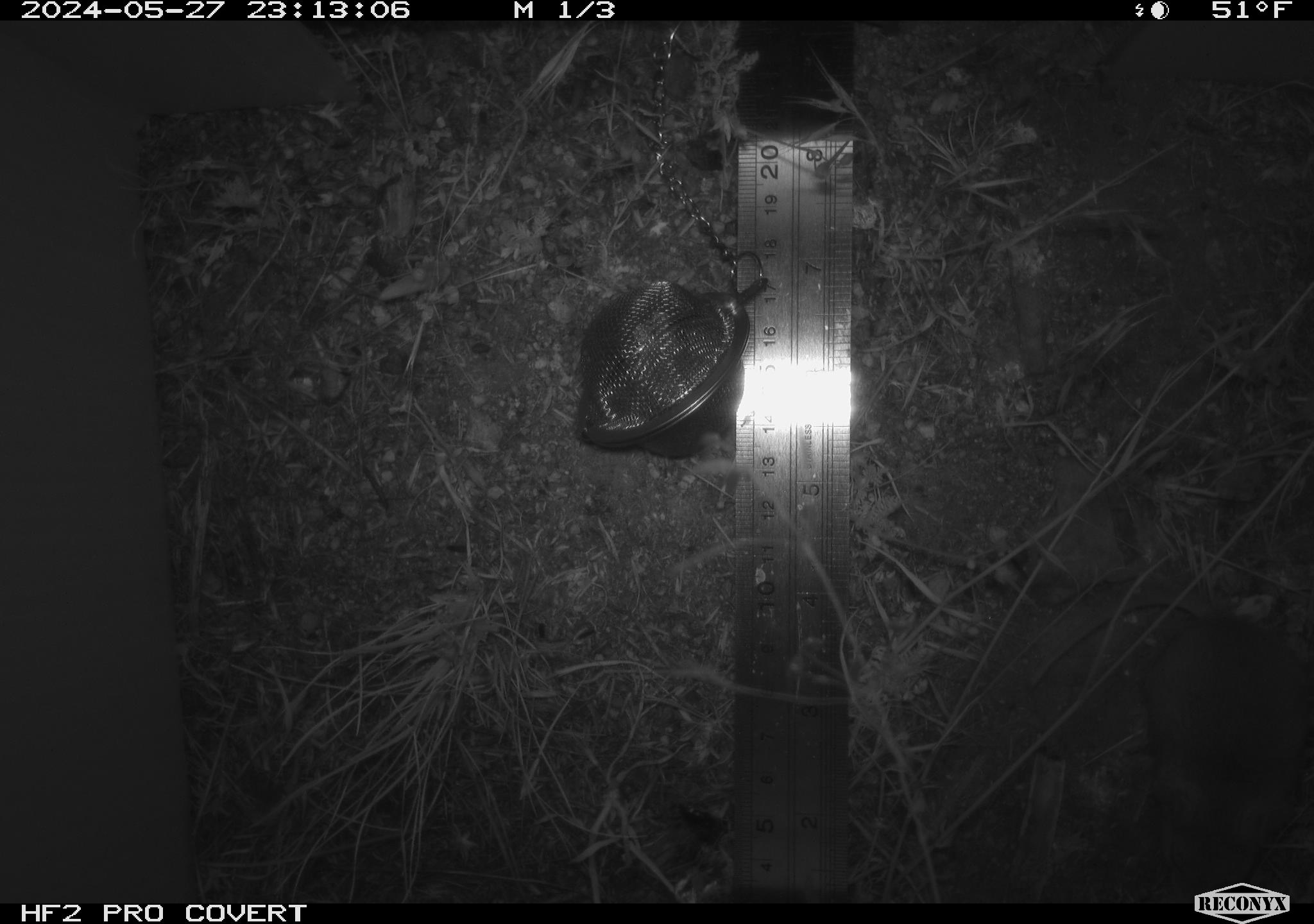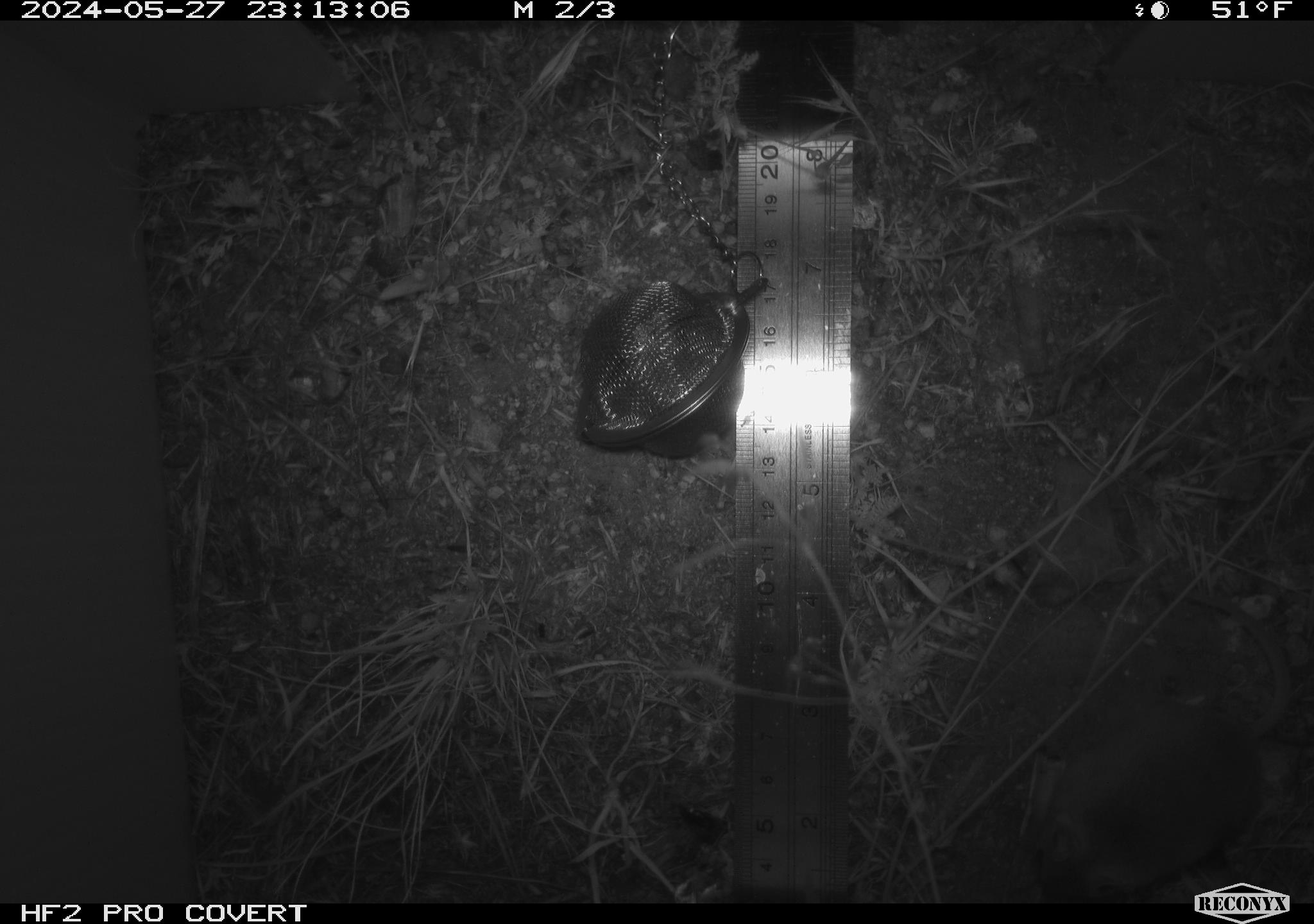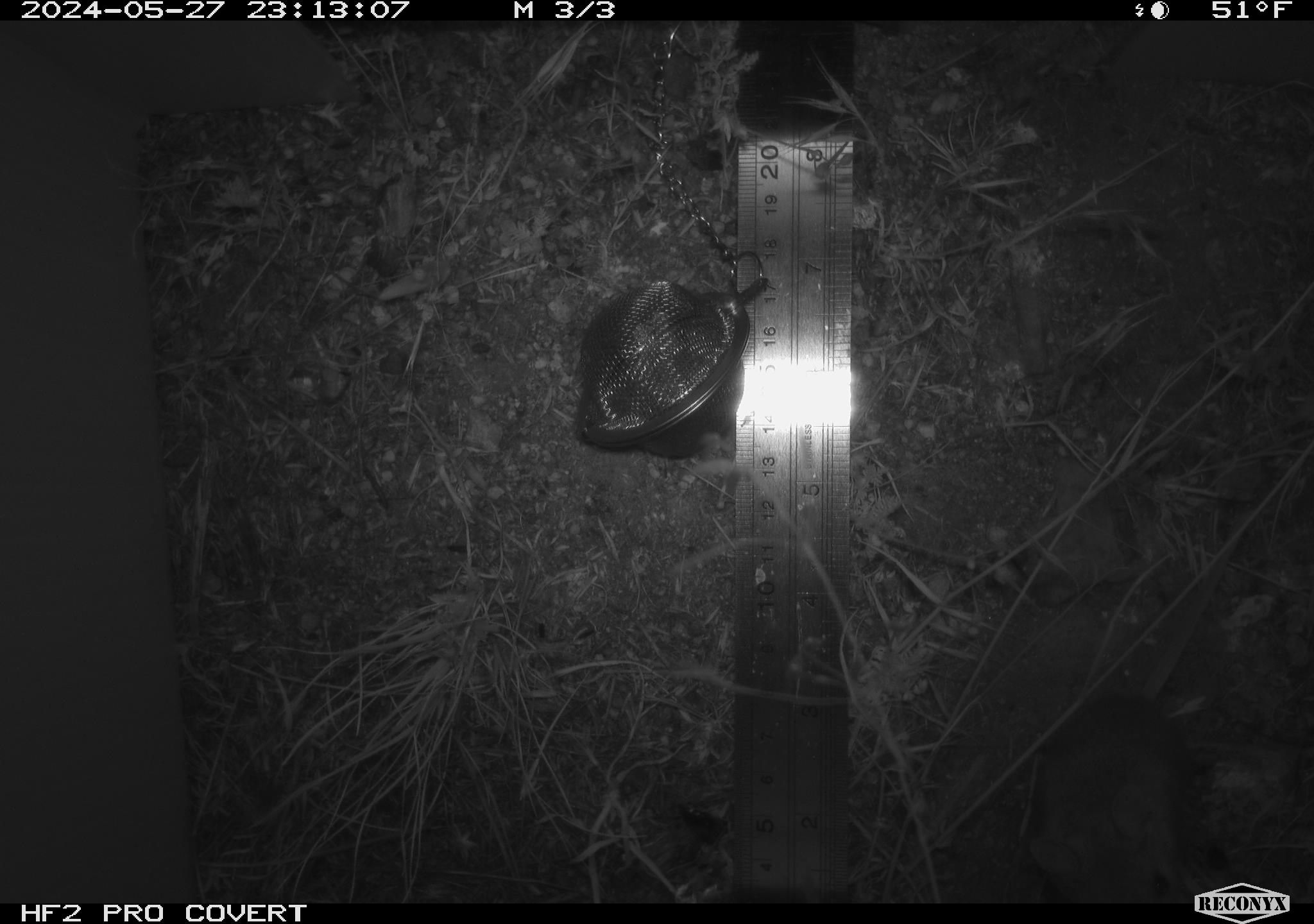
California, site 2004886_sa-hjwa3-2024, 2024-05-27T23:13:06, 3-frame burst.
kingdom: Animalia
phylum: Chordata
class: Mammalia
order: Rodentia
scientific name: Rodentia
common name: rodent